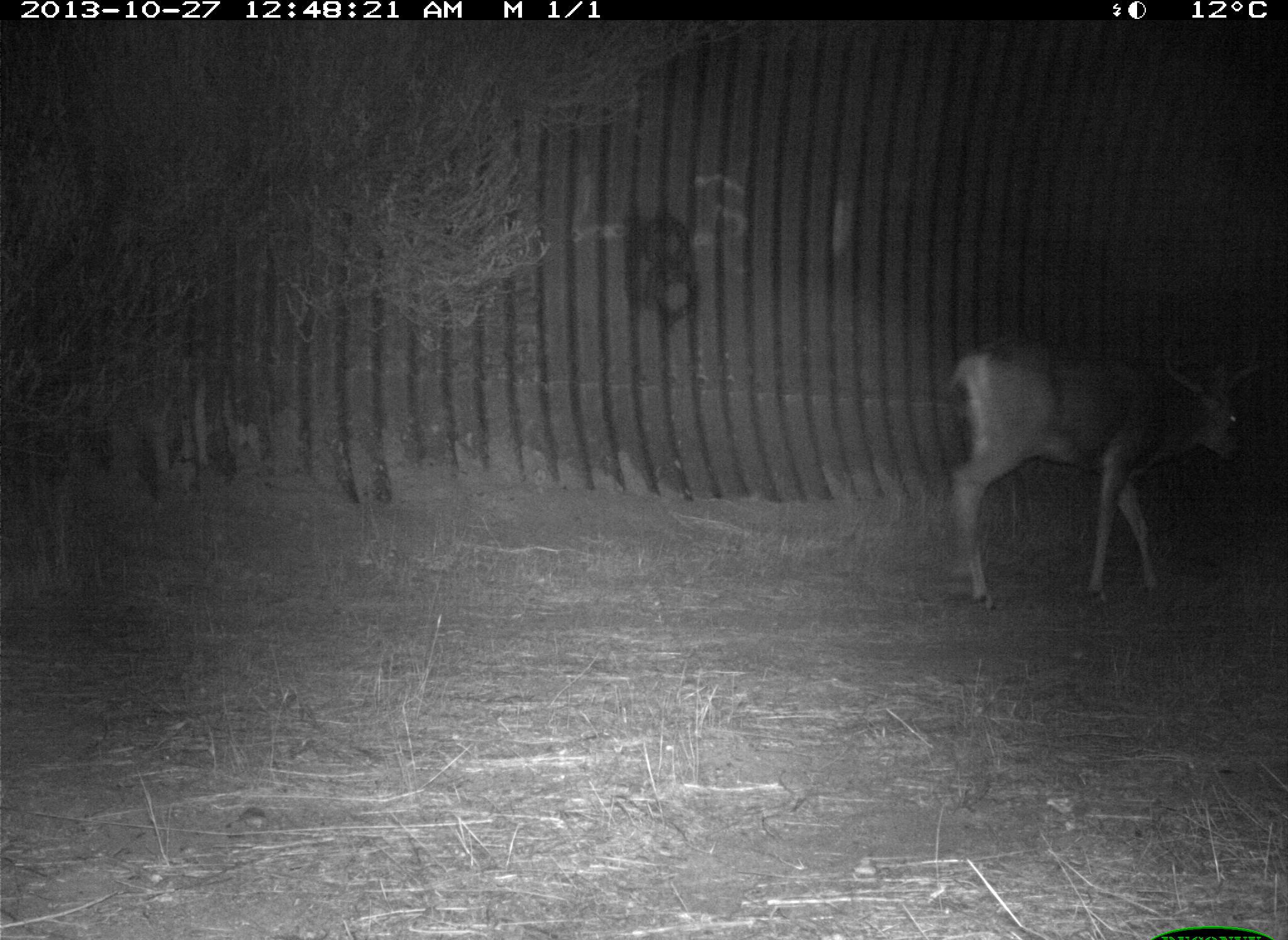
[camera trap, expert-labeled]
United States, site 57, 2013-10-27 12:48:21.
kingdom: Animalia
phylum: Chordata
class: Mammalia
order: Artiodactyla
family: Cervidae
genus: Odocoileus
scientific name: Odocoileus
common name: deer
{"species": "deer (Odocoileus)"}